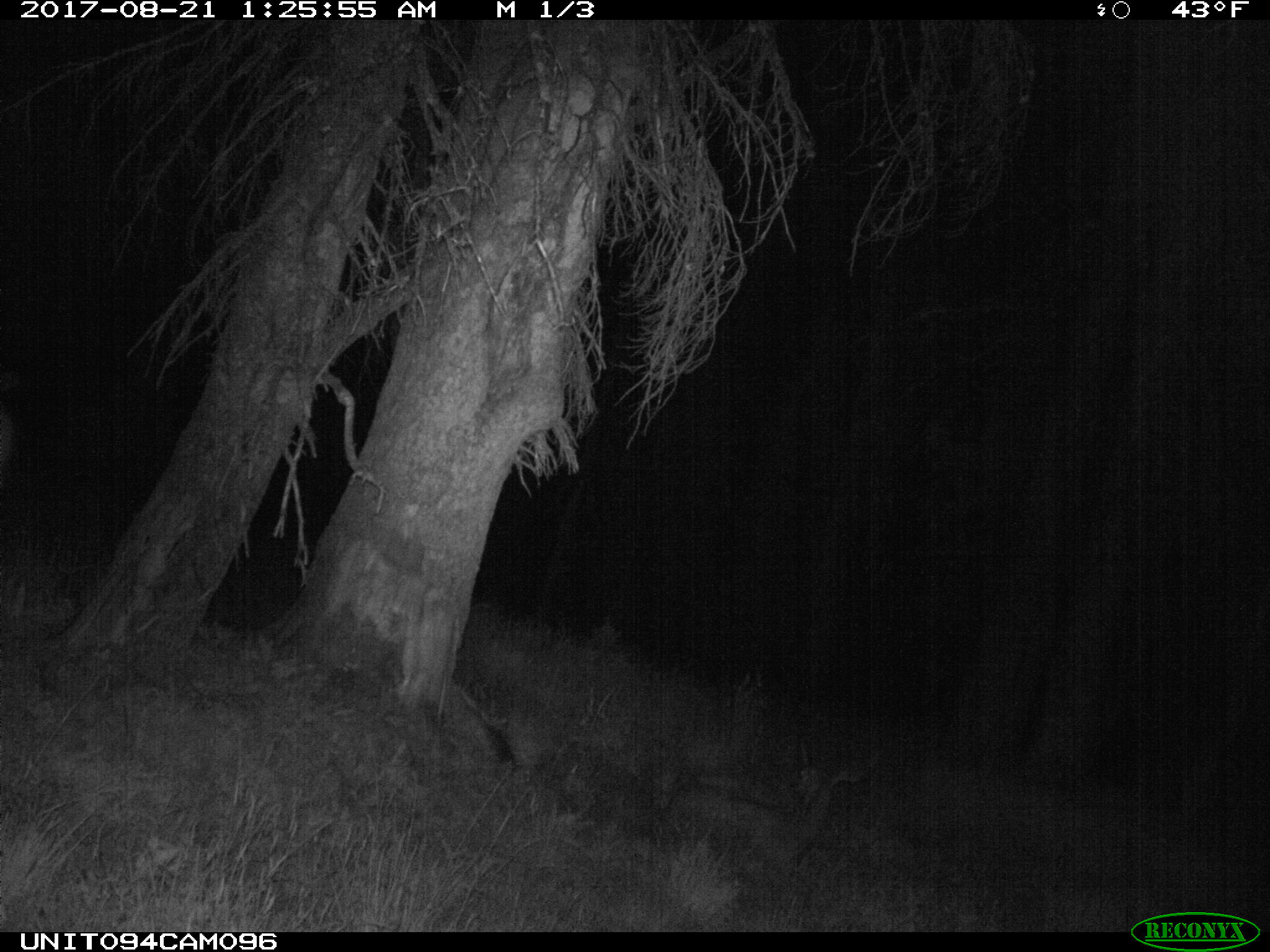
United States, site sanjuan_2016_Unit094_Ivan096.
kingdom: Animalia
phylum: Chordata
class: Mammalia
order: Artiodactyla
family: Cervidae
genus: Odocoileus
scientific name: Odocoileus hemionus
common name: mule deer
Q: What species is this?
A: Odocoileus hemionus (mule deer).